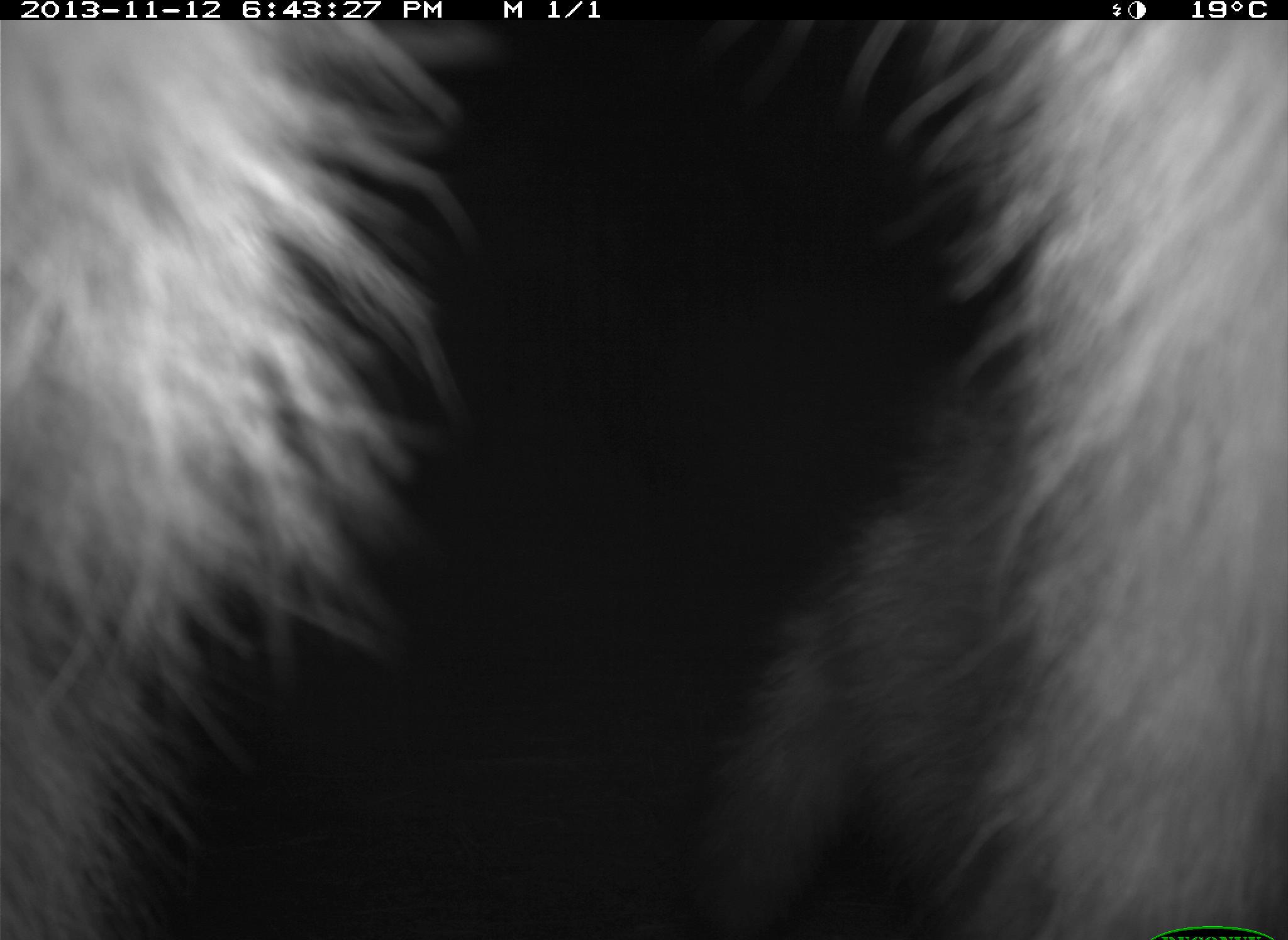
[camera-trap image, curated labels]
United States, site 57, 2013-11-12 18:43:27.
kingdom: Animalia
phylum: Chordata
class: Mammalia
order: Carnivora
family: Procyonidae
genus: Procyon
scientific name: Procyon lotor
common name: raccoon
Raccoon (Procyon lotor).